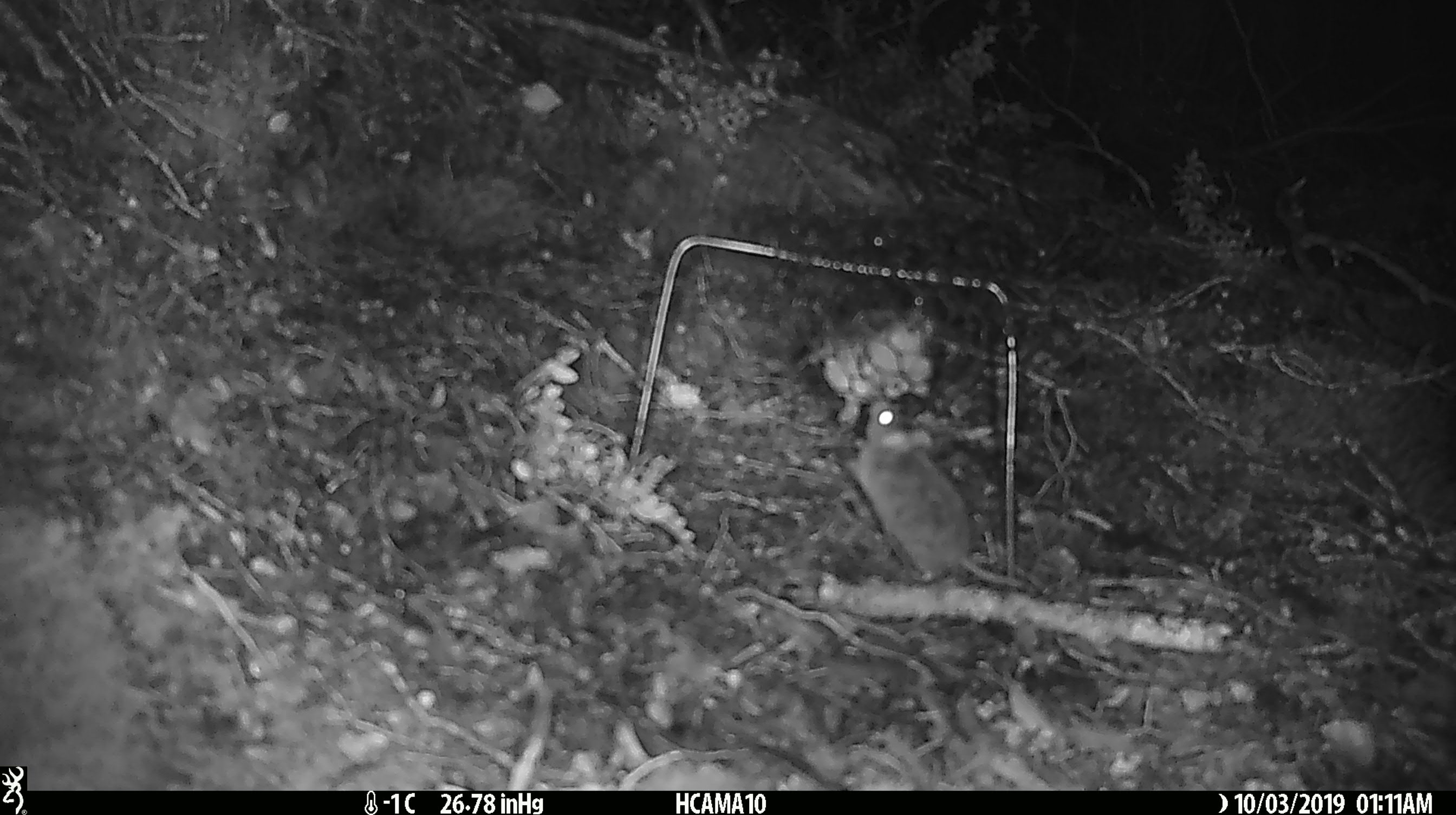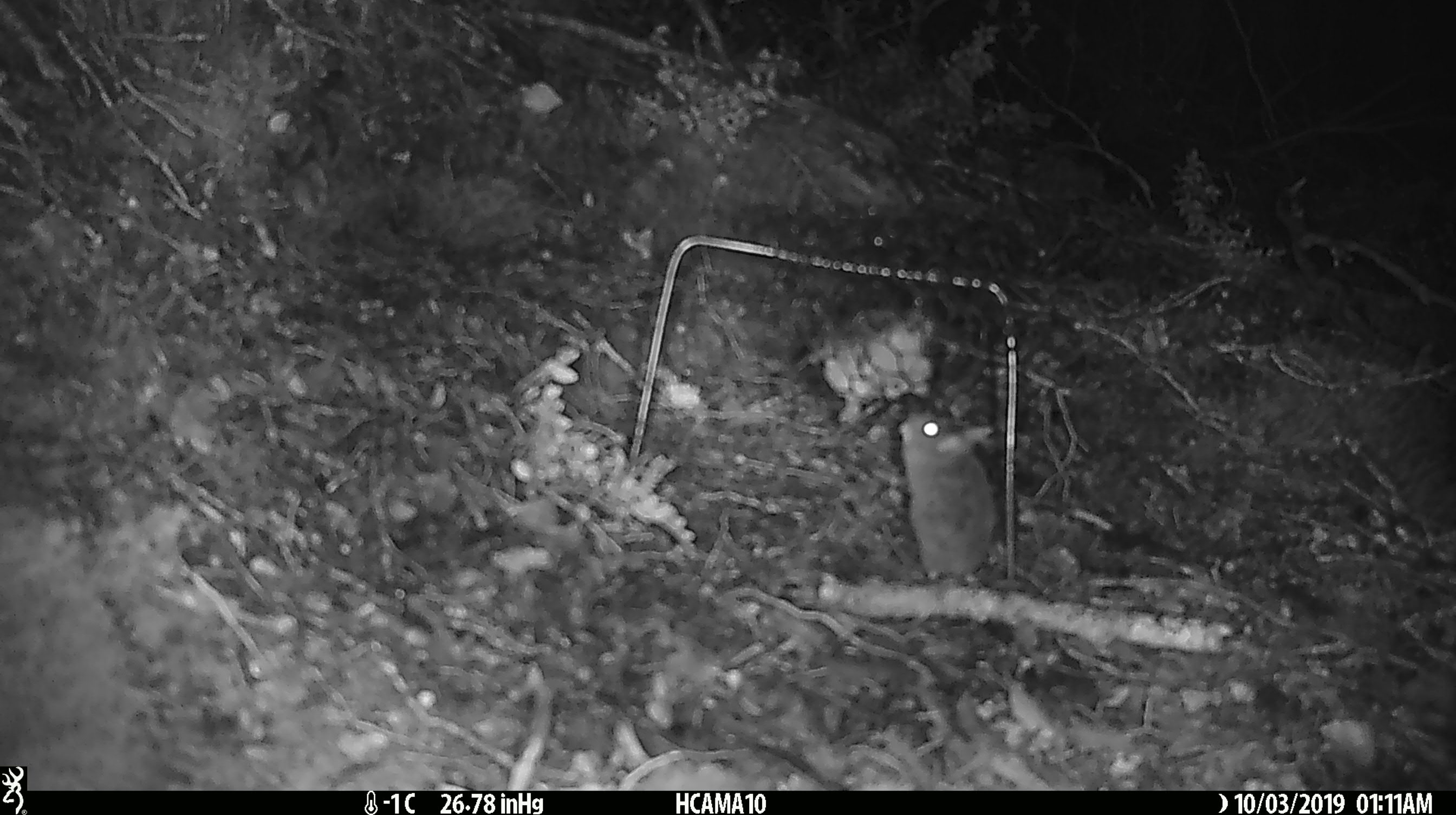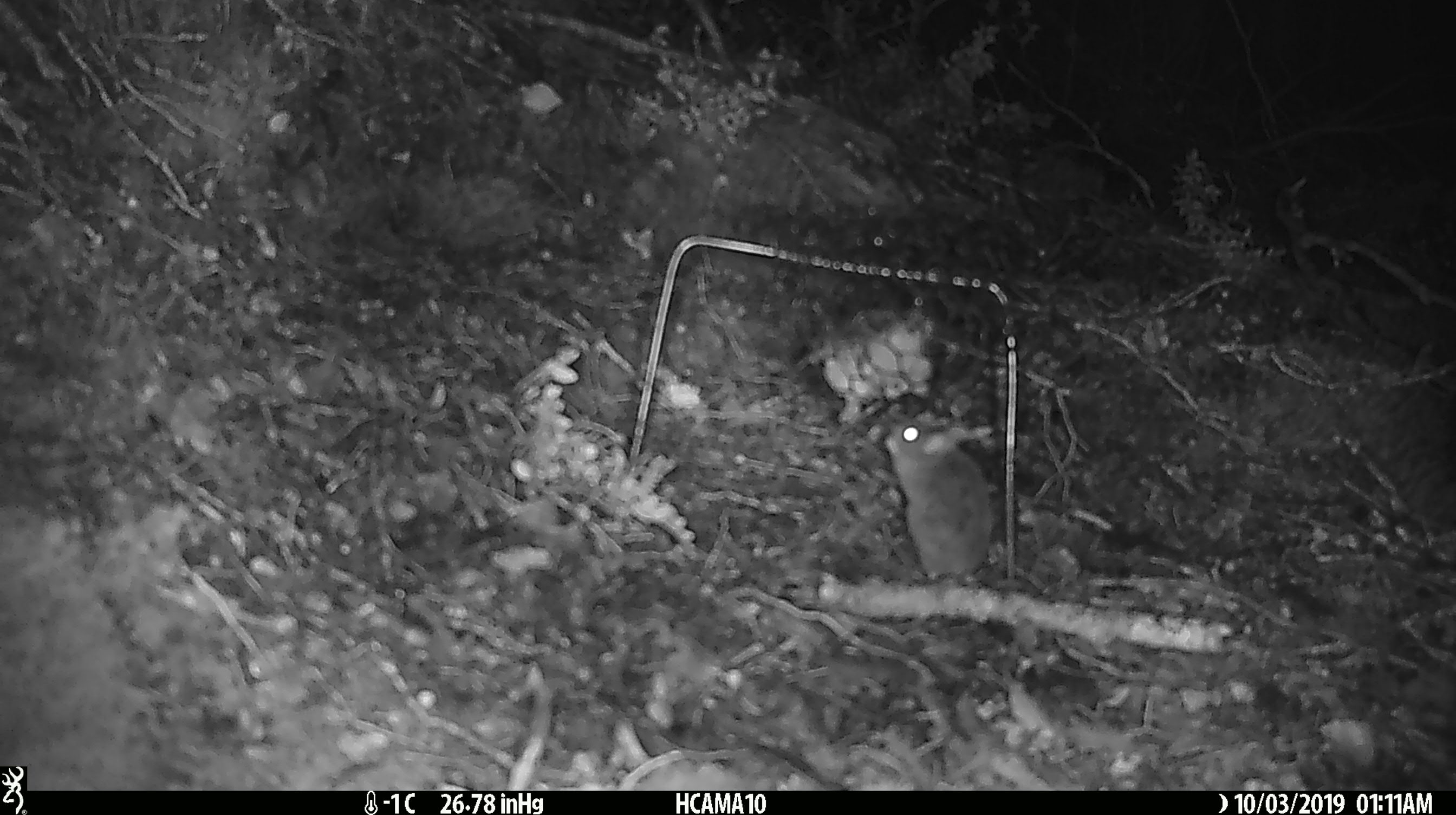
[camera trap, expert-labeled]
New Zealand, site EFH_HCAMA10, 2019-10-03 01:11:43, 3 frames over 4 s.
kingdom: Animalia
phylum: Chordata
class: Mammalia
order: Rodentia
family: Muridae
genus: Mus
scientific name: Mus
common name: mouse